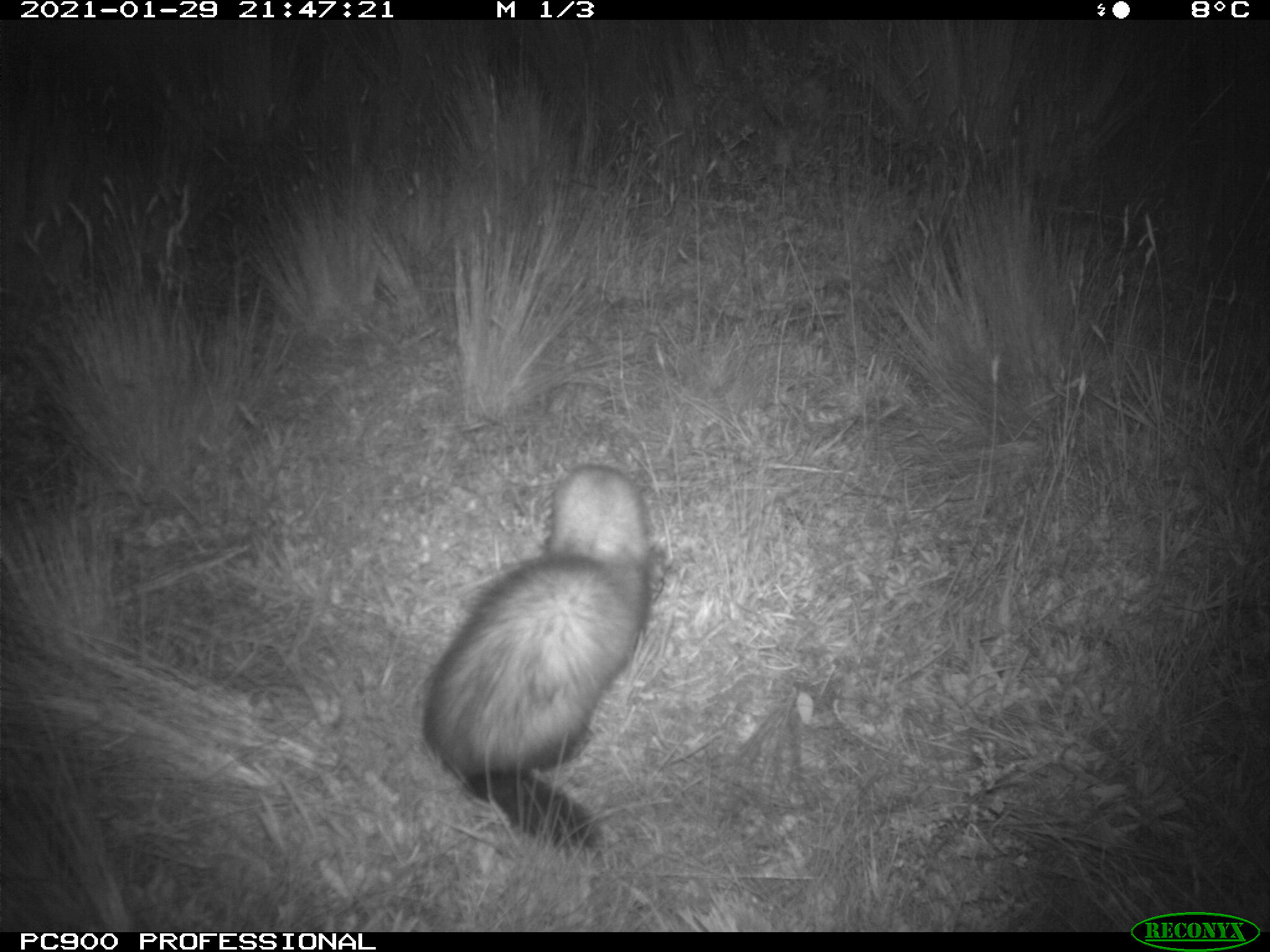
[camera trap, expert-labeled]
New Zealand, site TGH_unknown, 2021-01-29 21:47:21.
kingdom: Animalia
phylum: Chordata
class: Mammalia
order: Carnivora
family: Mustelidae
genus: Mustela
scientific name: Mustela furo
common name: ferret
Ferret (Mustela furo).